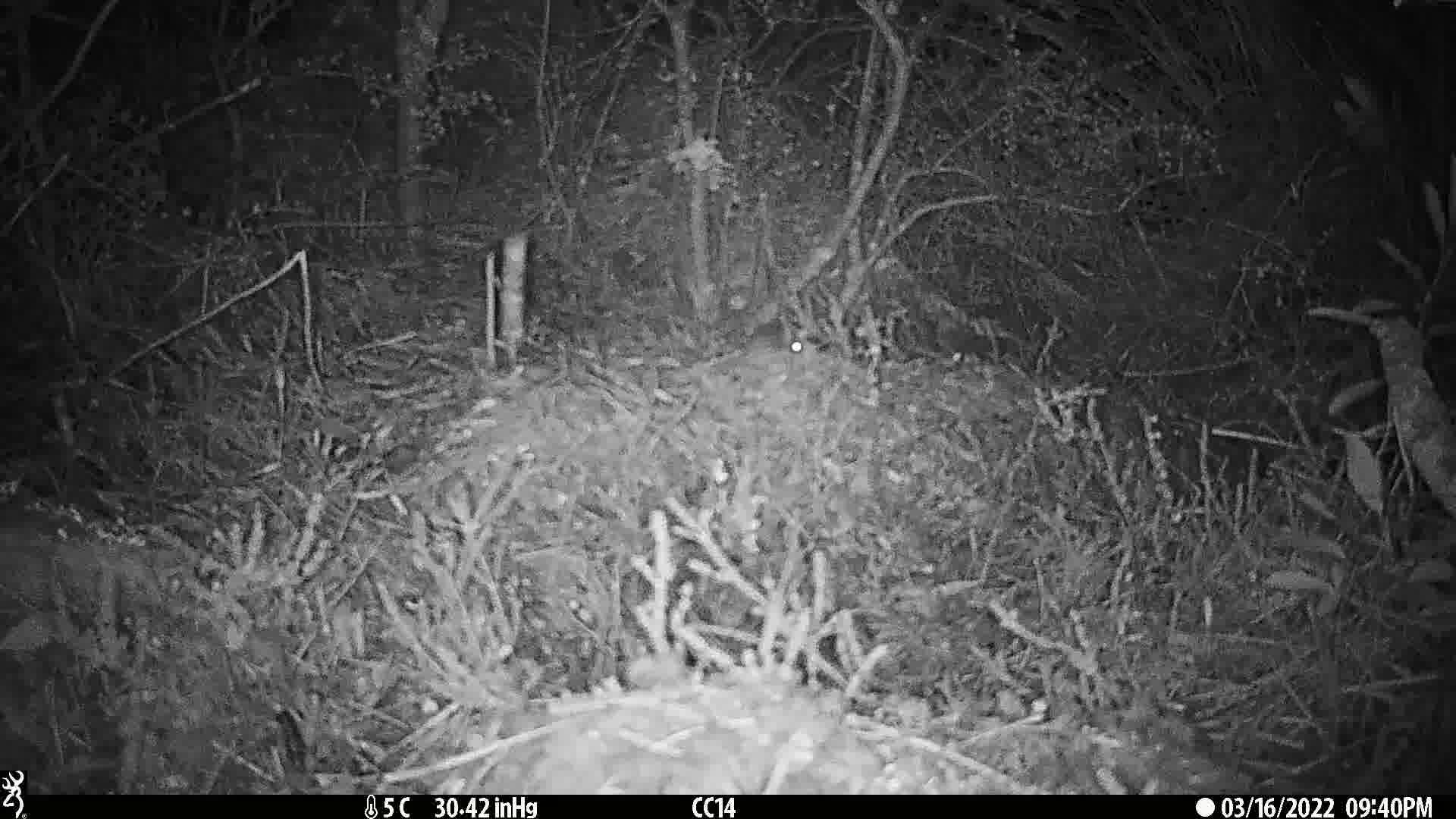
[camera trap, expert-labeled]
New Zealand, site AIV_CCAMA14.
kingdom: Animalia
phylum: Chordata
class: Mammalia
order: Rodentia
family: Muridae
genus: Mus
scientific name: Mus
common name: mouse